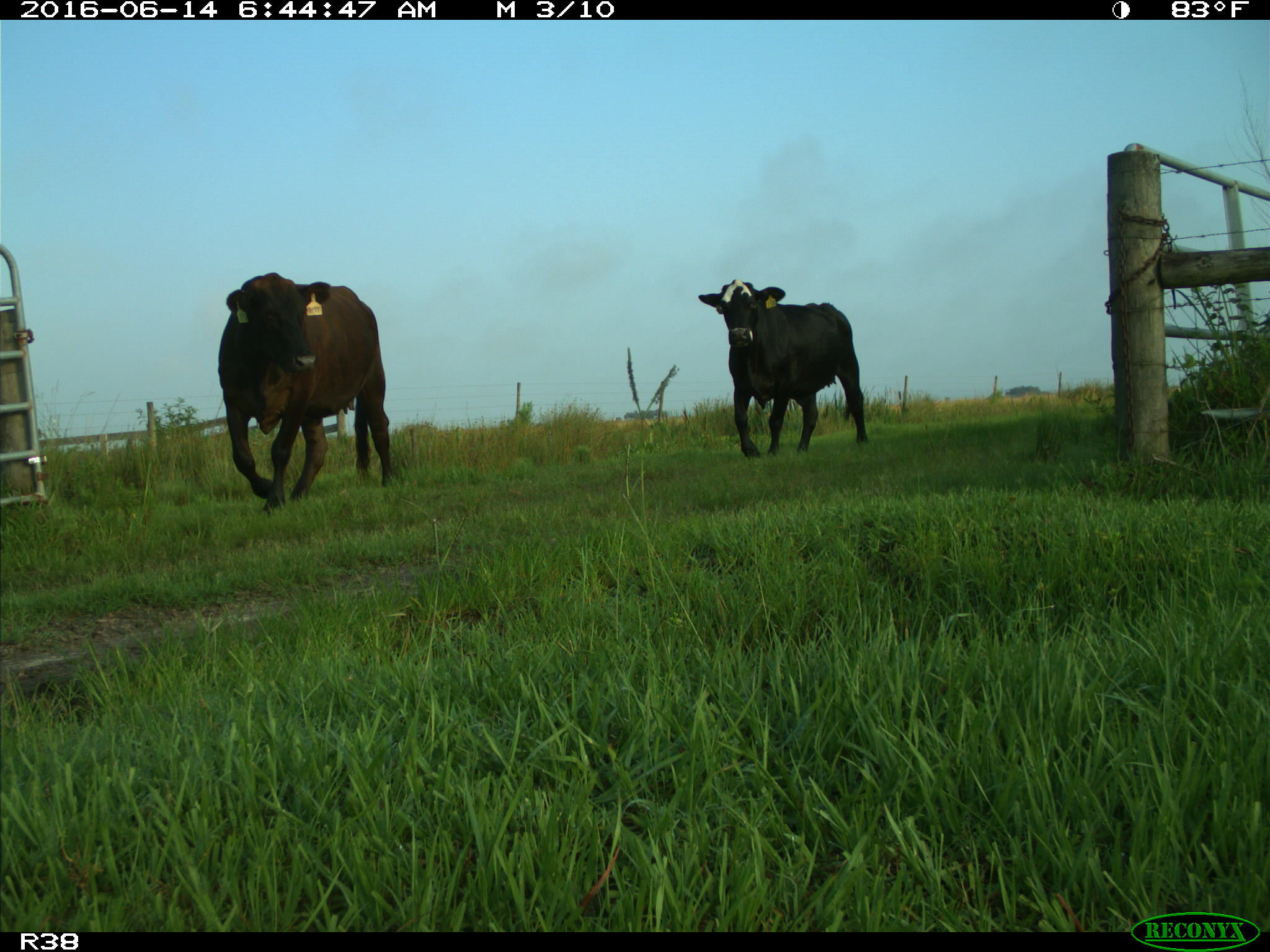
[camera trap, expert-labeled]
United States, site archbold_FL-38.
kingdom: Animalia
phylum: Chordata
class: Mammalia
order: Artiodactyla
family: Bovidae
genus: Bos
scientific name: Bos taurus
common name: domestic cow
Bos taurus (domestic cow).